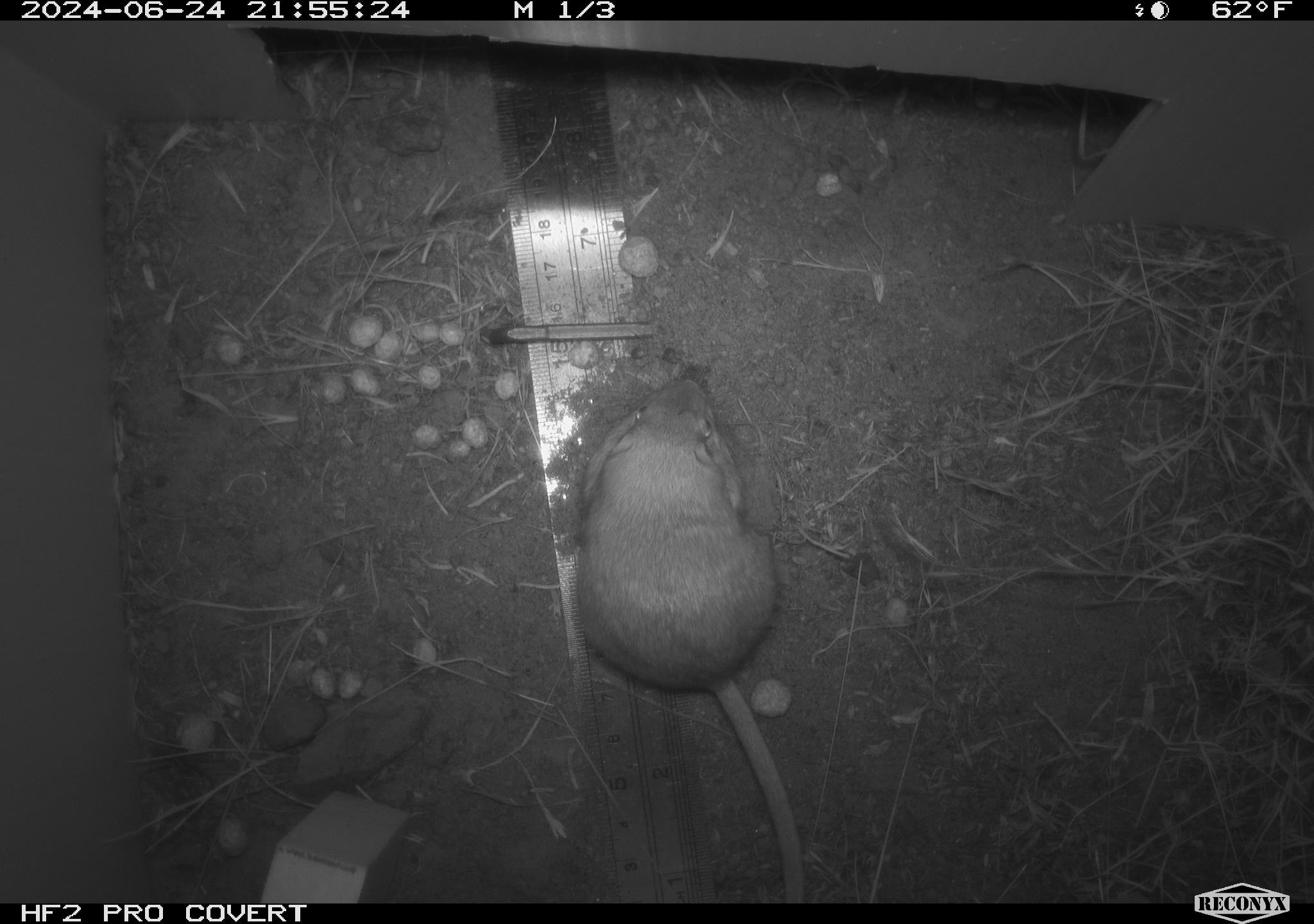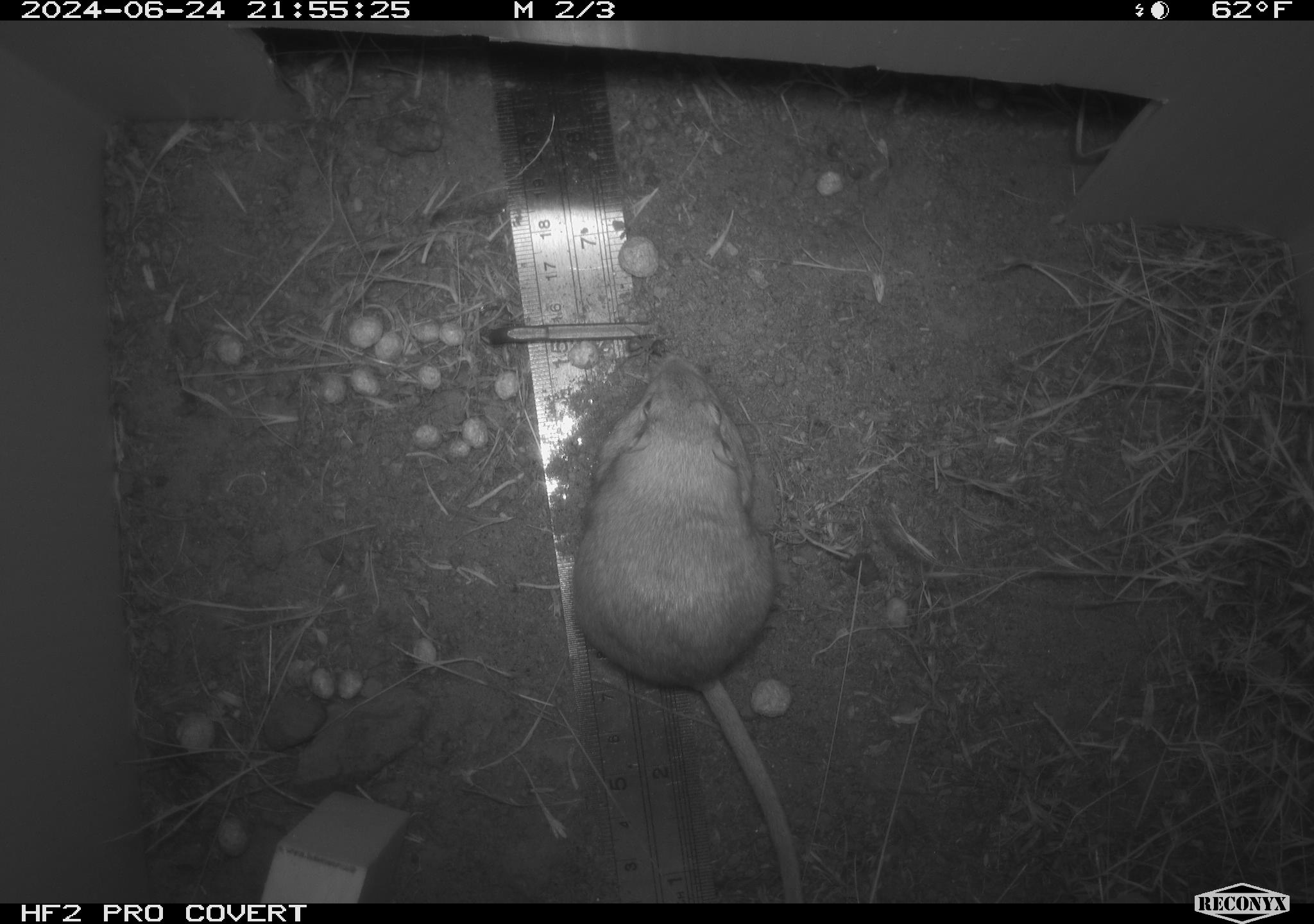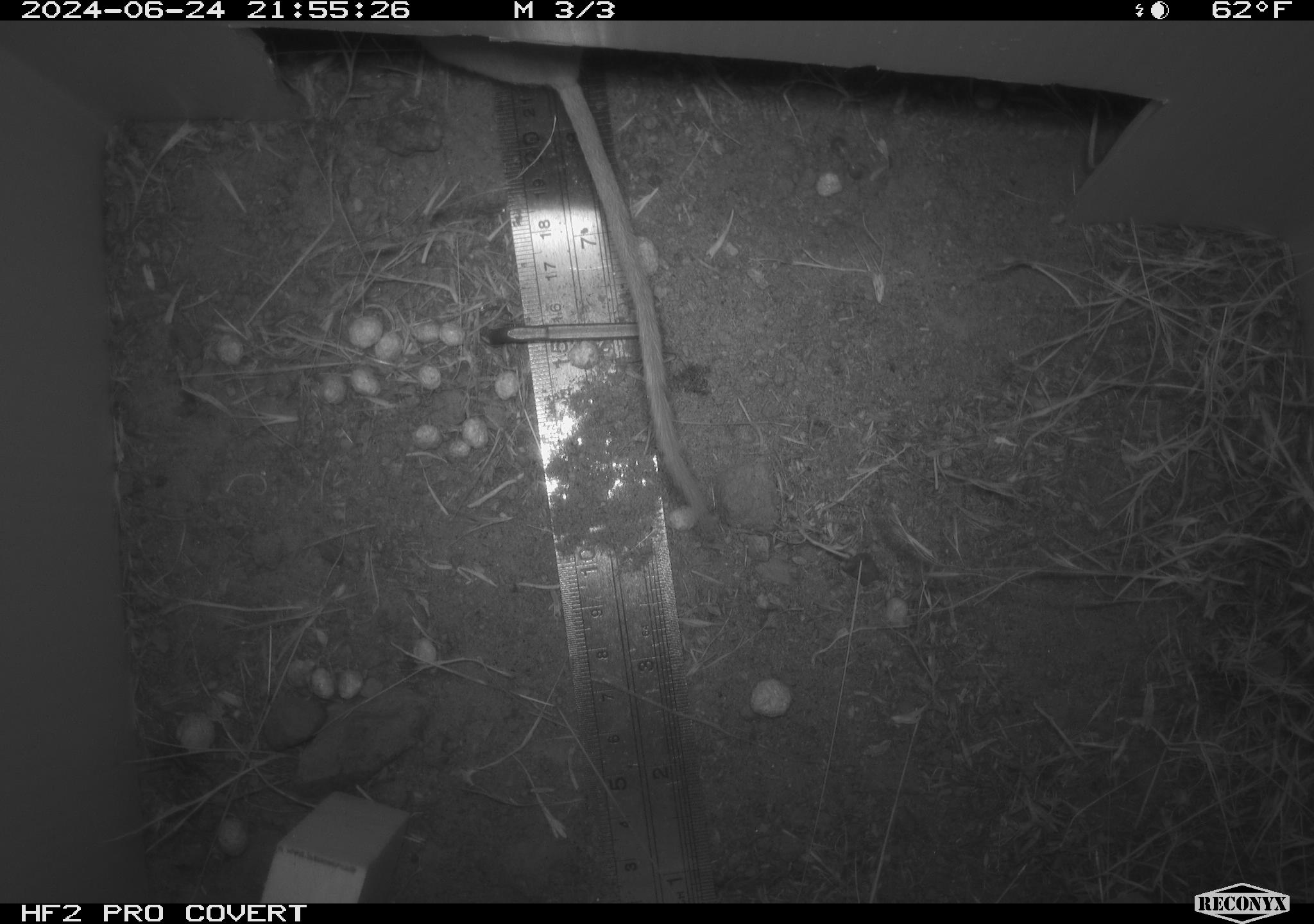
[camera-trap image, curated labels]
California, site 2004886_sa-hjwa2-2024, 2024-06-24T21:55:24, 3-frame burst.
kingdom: Animalia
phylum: Chordata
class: Mammalia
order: Rodentia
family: Heteromyidae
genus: Dipodomys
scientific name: Dipodomys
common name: kangaroo rats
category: dipodomys species